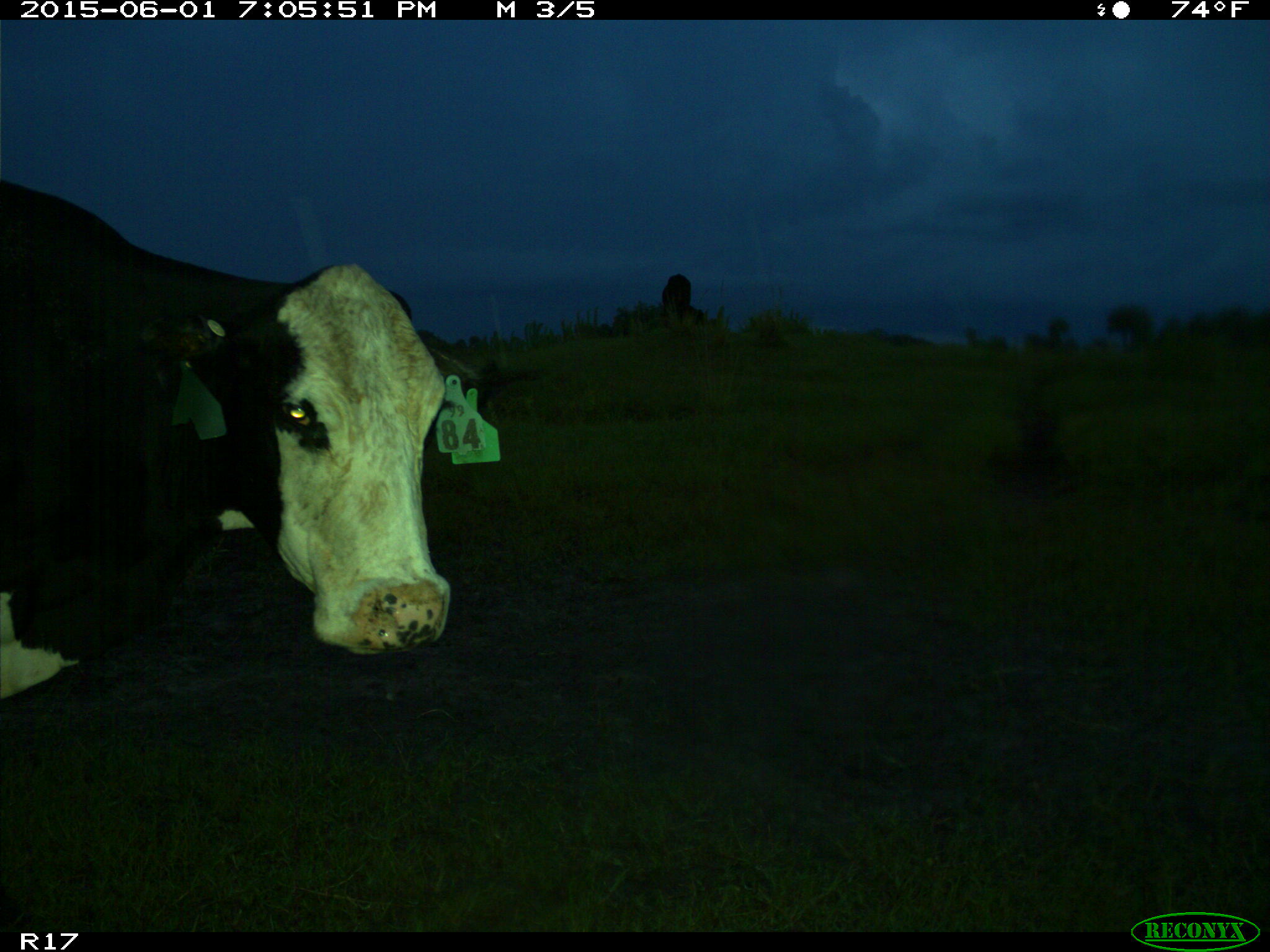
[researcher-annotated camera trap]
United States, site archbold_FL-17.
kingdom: Animalia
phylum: Chordata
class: Mammalia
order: Artiodactyla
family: Bovidae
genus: Bos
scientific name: Bos taurus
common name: domestic cow